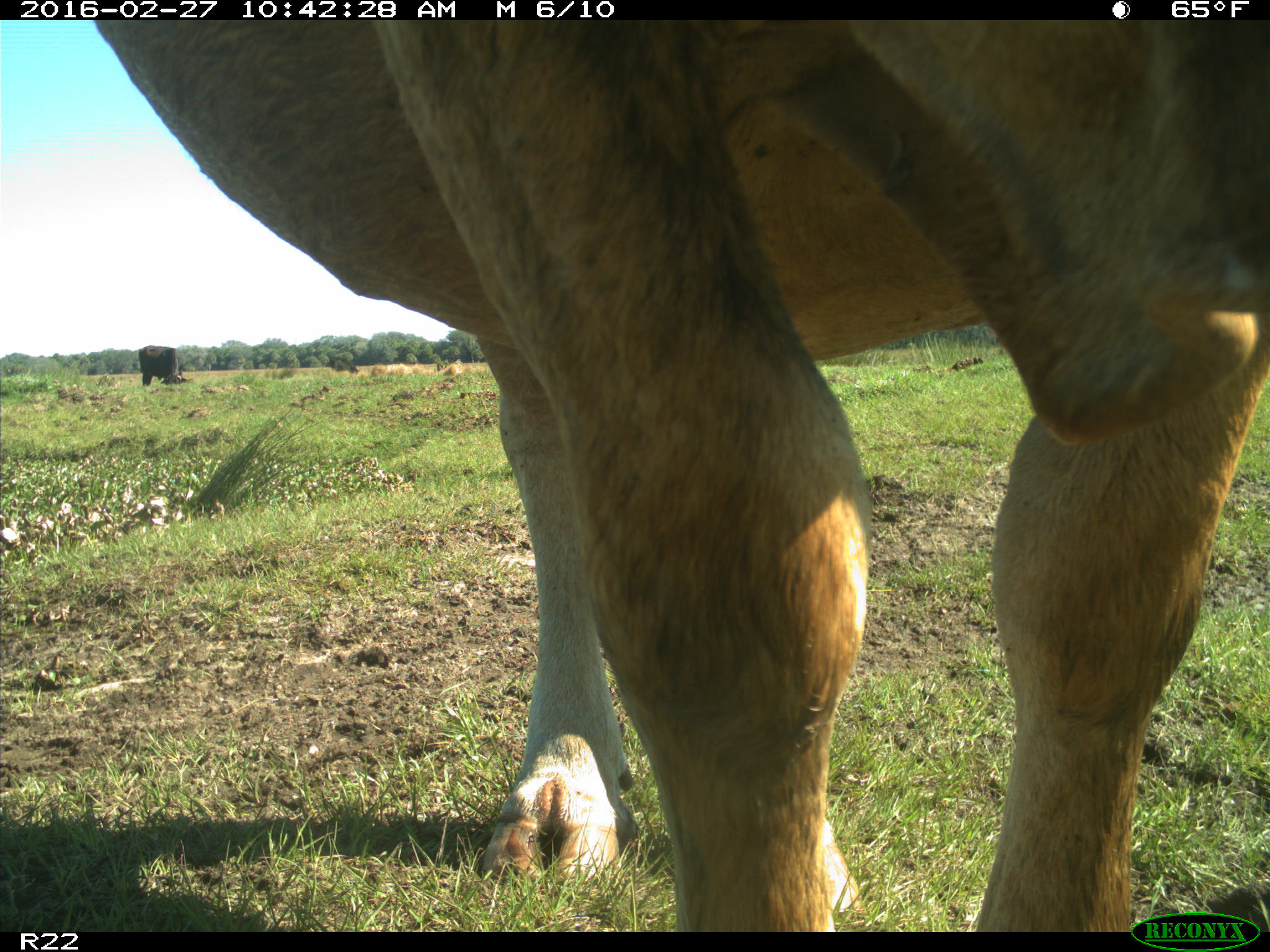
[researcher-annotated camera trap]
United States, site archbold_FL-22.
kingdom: Animalia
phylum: Chordata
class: Mammalia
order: Artiodactyla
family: Bovidae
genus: Bos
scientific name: Bos taurus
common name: domestic cow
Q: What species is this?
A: Bos taurus (domestic cow).